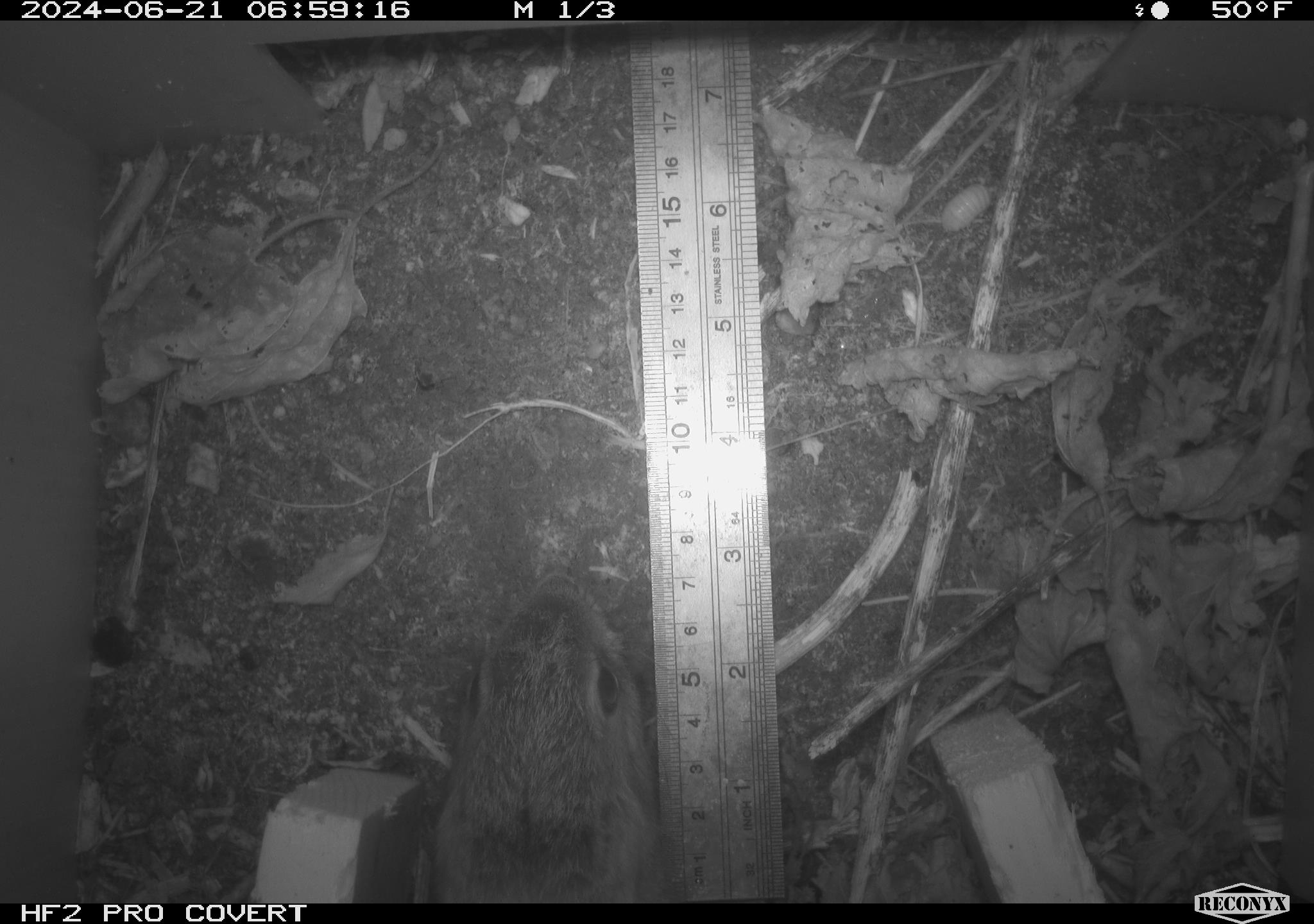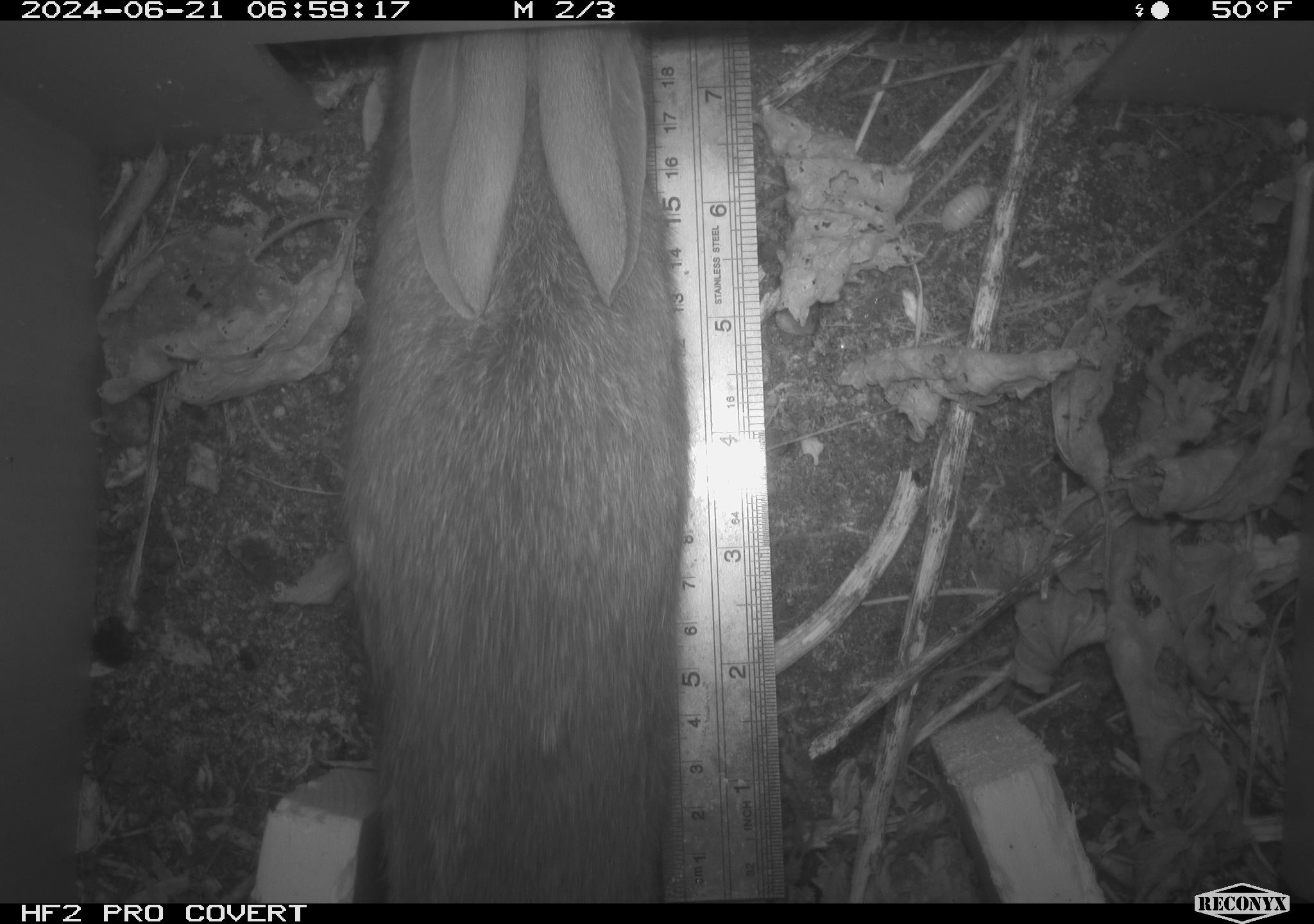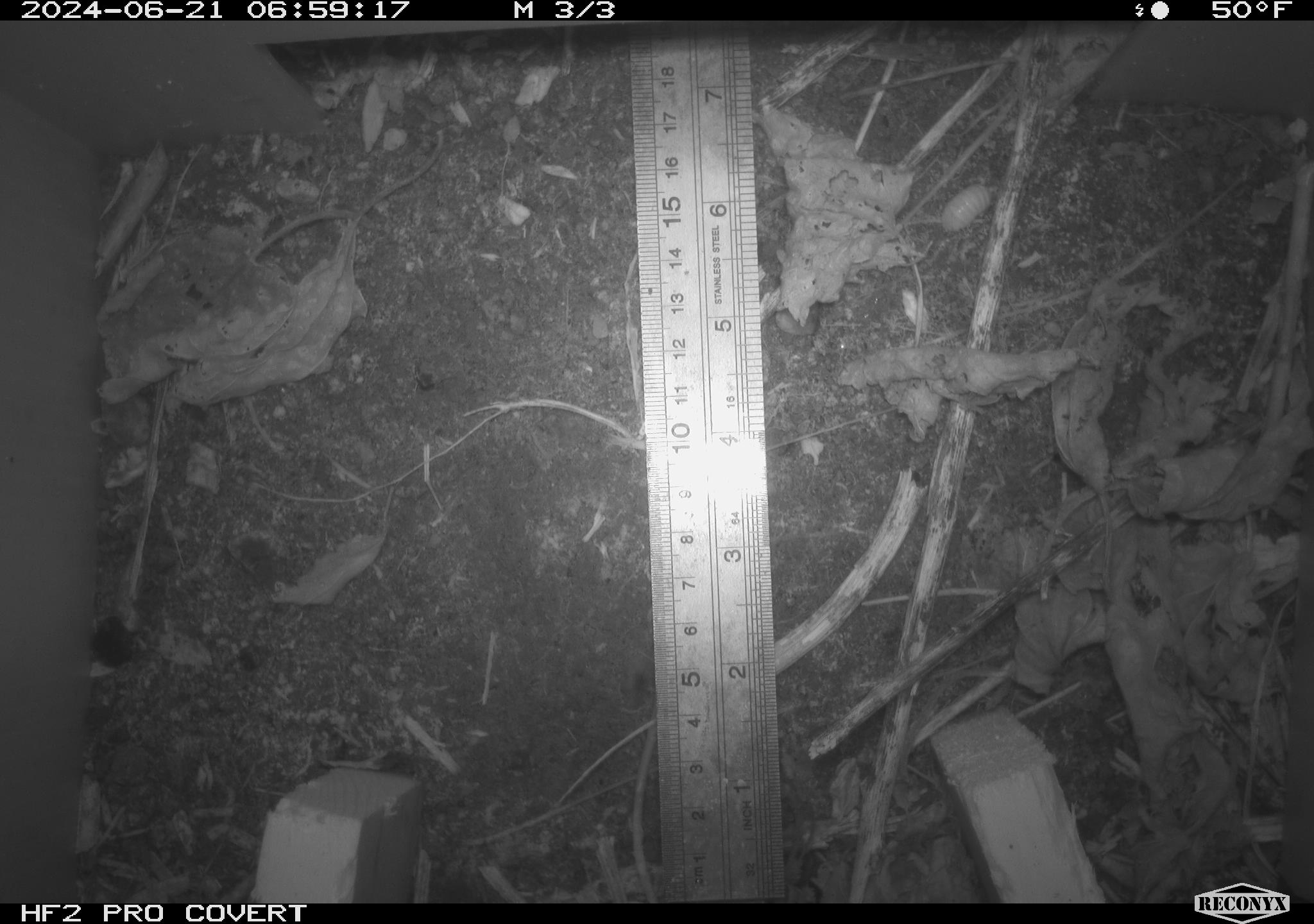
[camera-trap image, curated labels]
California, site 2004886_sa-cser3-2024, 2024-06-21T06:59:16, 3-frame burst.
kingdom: Animalia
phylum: Chordata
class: Mammalia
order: Lagomorpha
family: Leporidae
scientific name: Leporidae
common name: rabbit or hare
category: rabbit and hare family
Rabbit and hare family (rabbit or hare) (Leporidae).